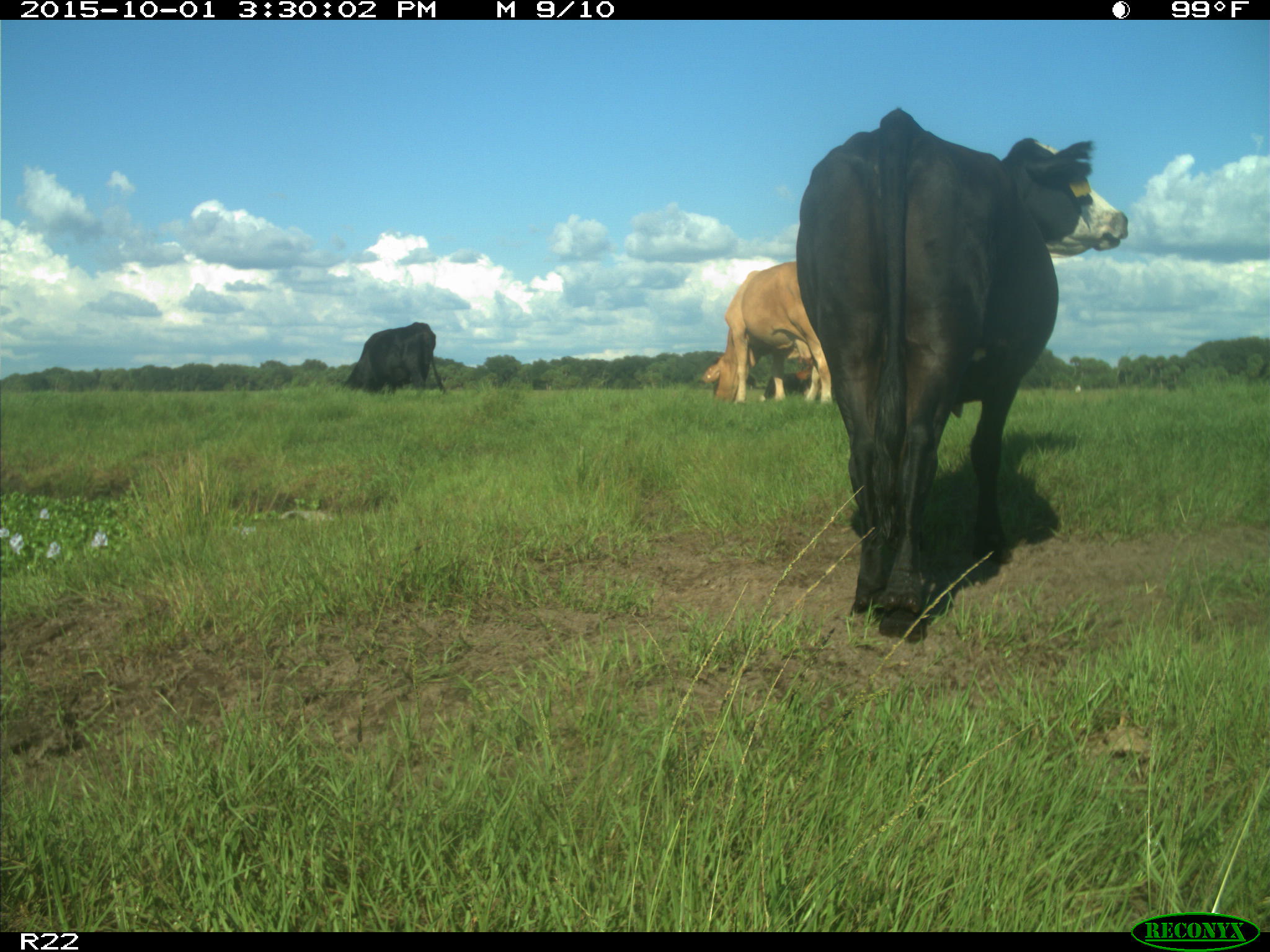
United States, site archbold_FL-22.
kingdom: Animalia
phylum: Chordata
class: Mammalia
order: Artiodactyla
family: Bovidae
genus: Bos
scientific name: Bos taurus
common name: domestic cow